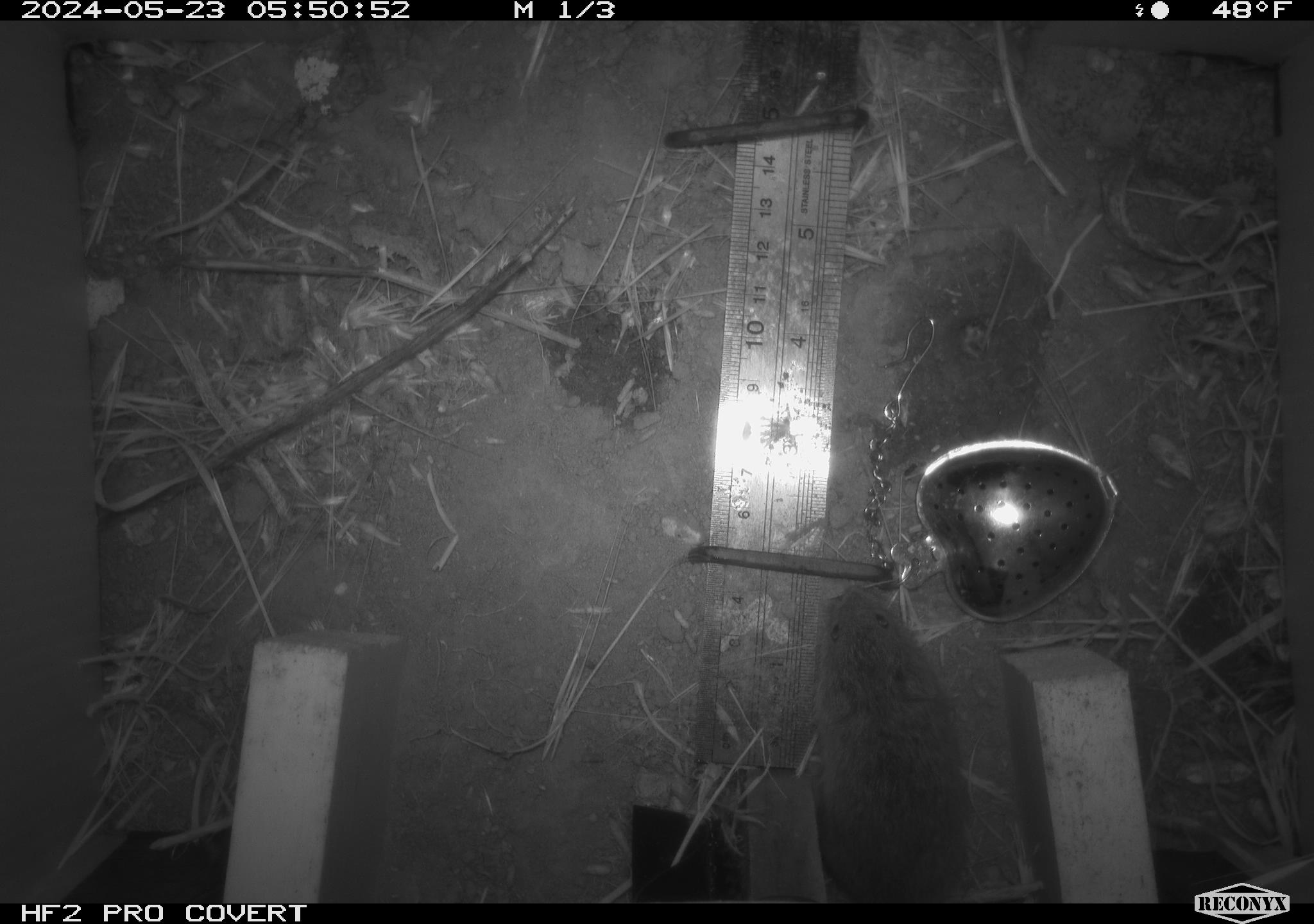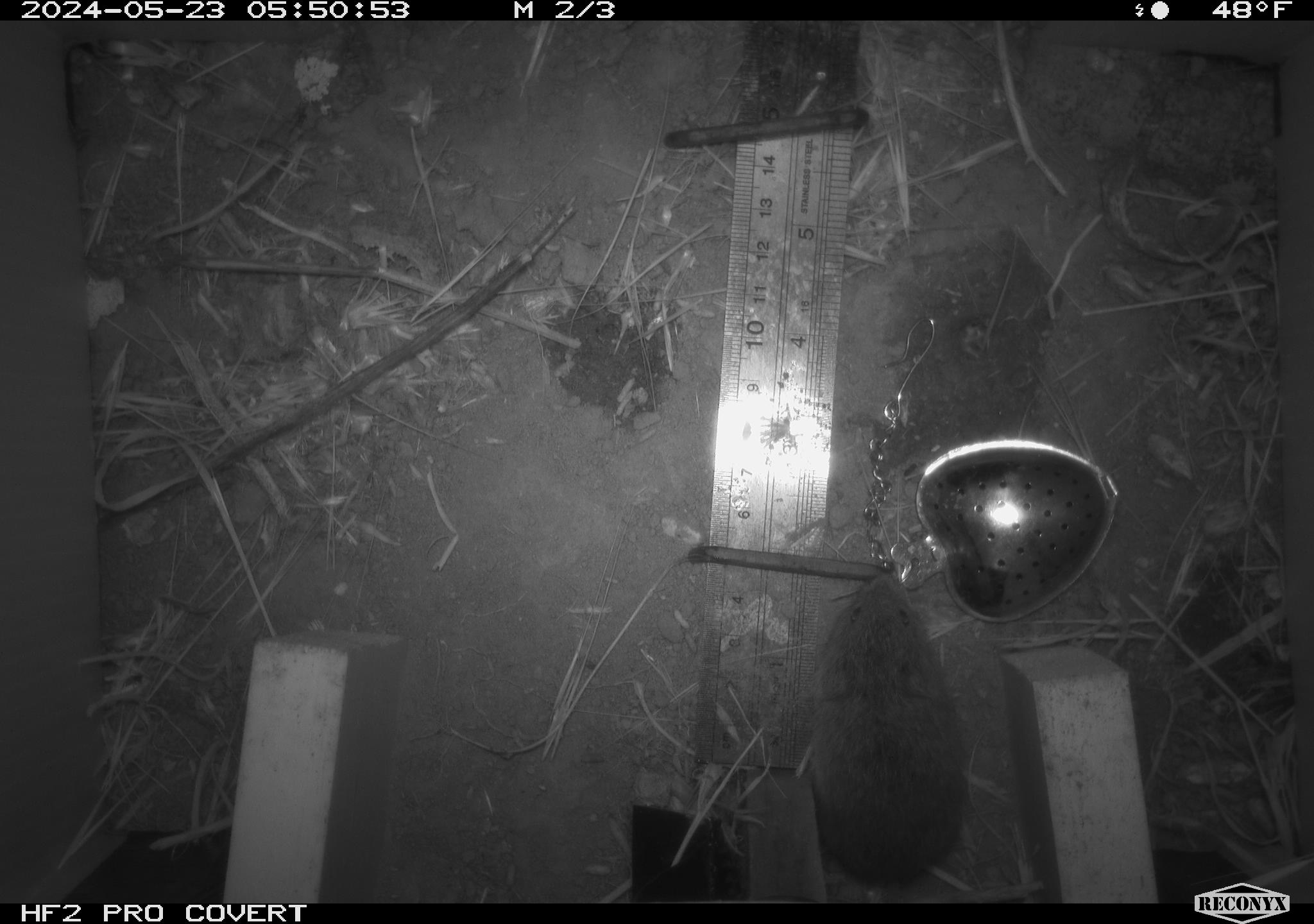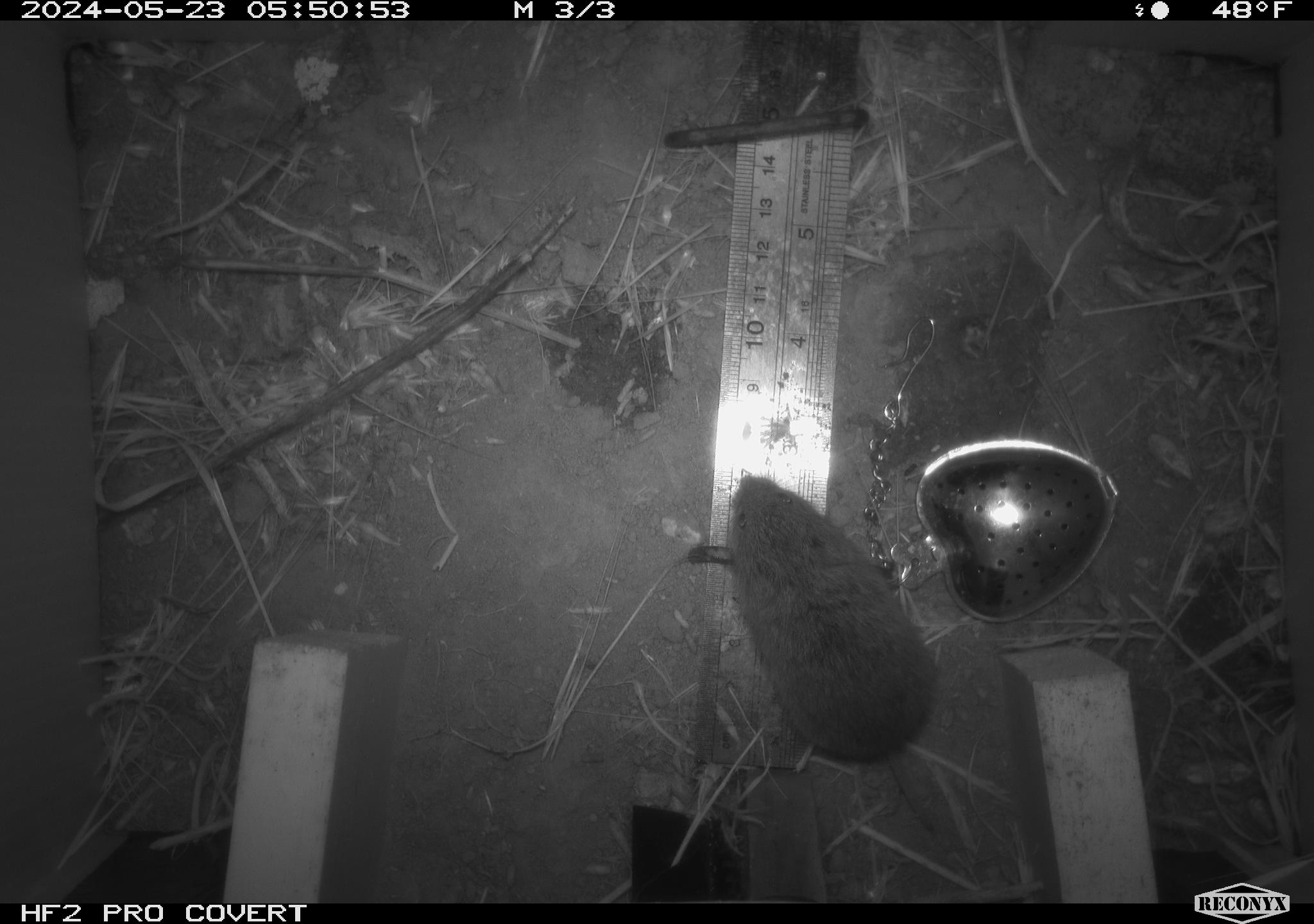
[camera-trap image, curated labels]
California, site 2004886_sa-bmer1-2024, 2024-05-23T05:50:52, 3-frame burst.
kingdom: Animalia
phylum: Chordata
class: Mammalia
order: Rodentia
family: Cricetidae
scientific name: Arvicolinae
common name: voles, lemmings, and muskrats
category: arvicolinae subfamily